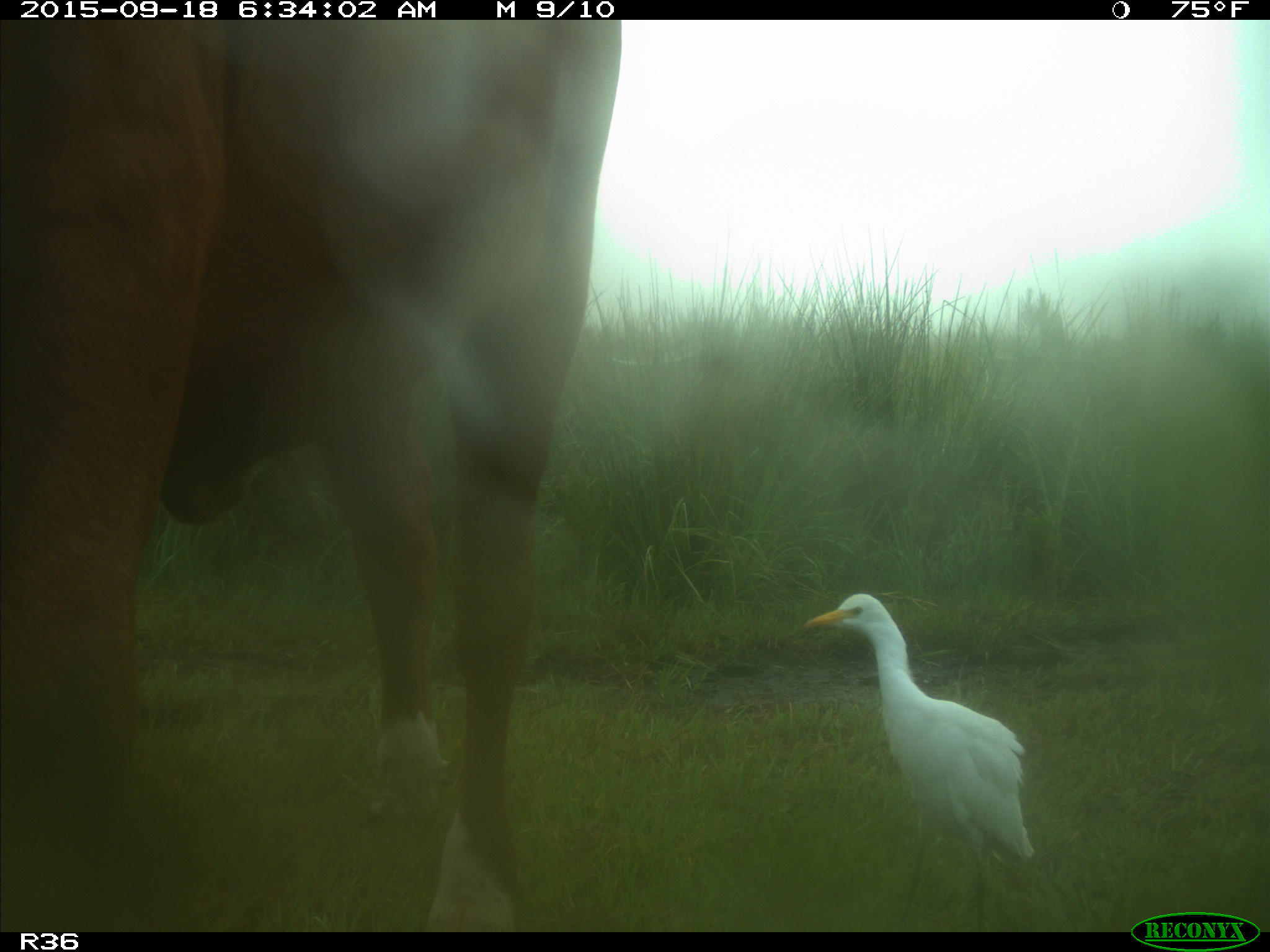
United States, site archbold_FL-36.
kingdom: Animalia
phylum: Chordata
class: Mammalia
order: Artiodactyla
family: Bovidae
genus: Bos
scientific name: Bos taurus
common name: domestic cow